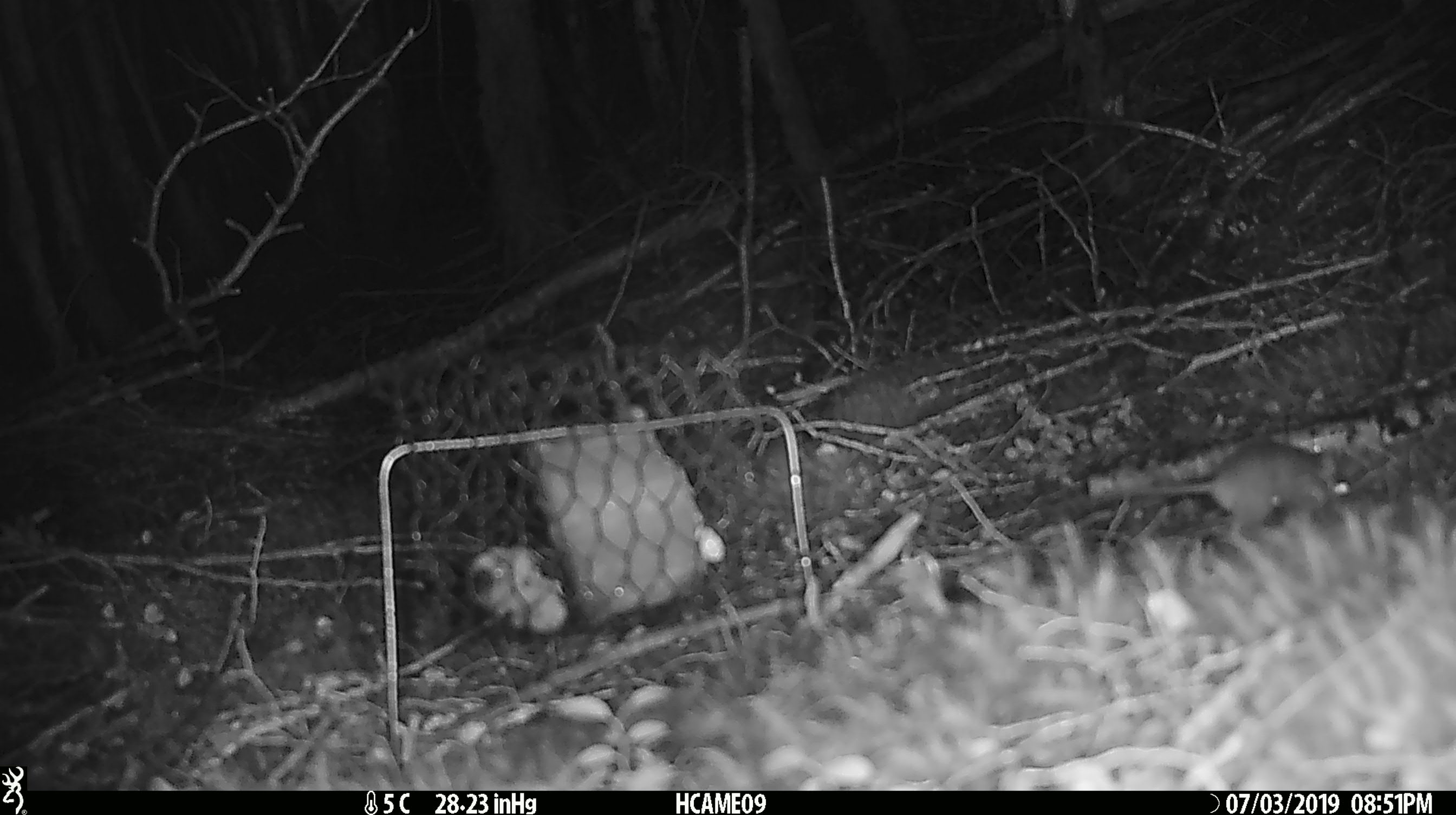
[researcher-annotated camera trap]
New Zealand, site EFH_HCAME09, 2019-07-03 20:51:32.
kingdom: Animalia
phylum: Chordata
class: Mammalia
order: Rodentia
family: Muridae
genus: Mus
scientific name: Mus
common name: mouse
Mouse (Mus).